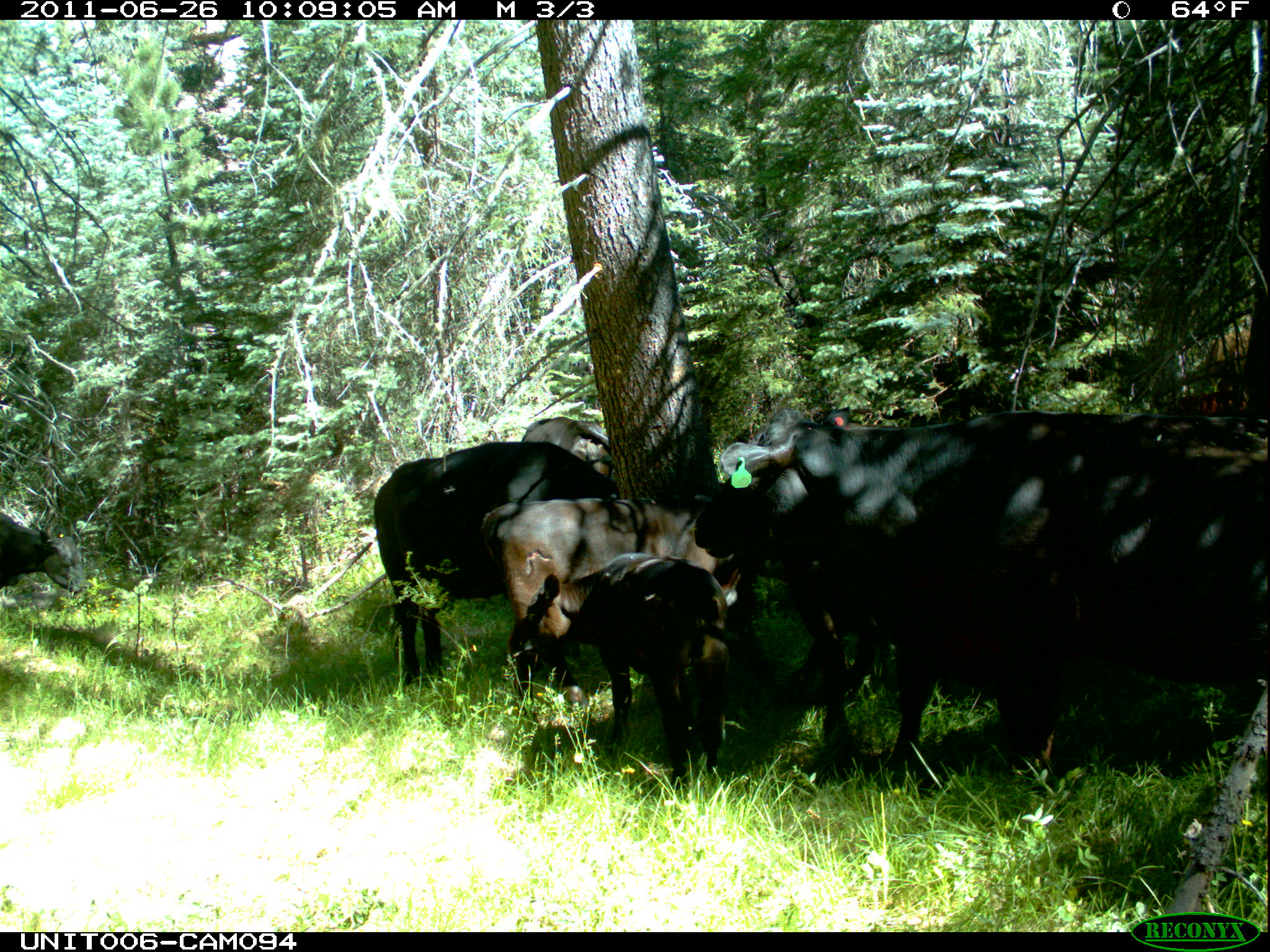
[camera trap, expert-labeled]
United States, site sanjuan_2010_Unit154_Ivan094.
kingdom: Animalia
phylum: Chordata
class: Mammalia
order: Artiodactyla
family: Bovidae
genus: Bos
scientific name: Bos taurus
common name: domestic cow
Bos taurus (domestic cow).